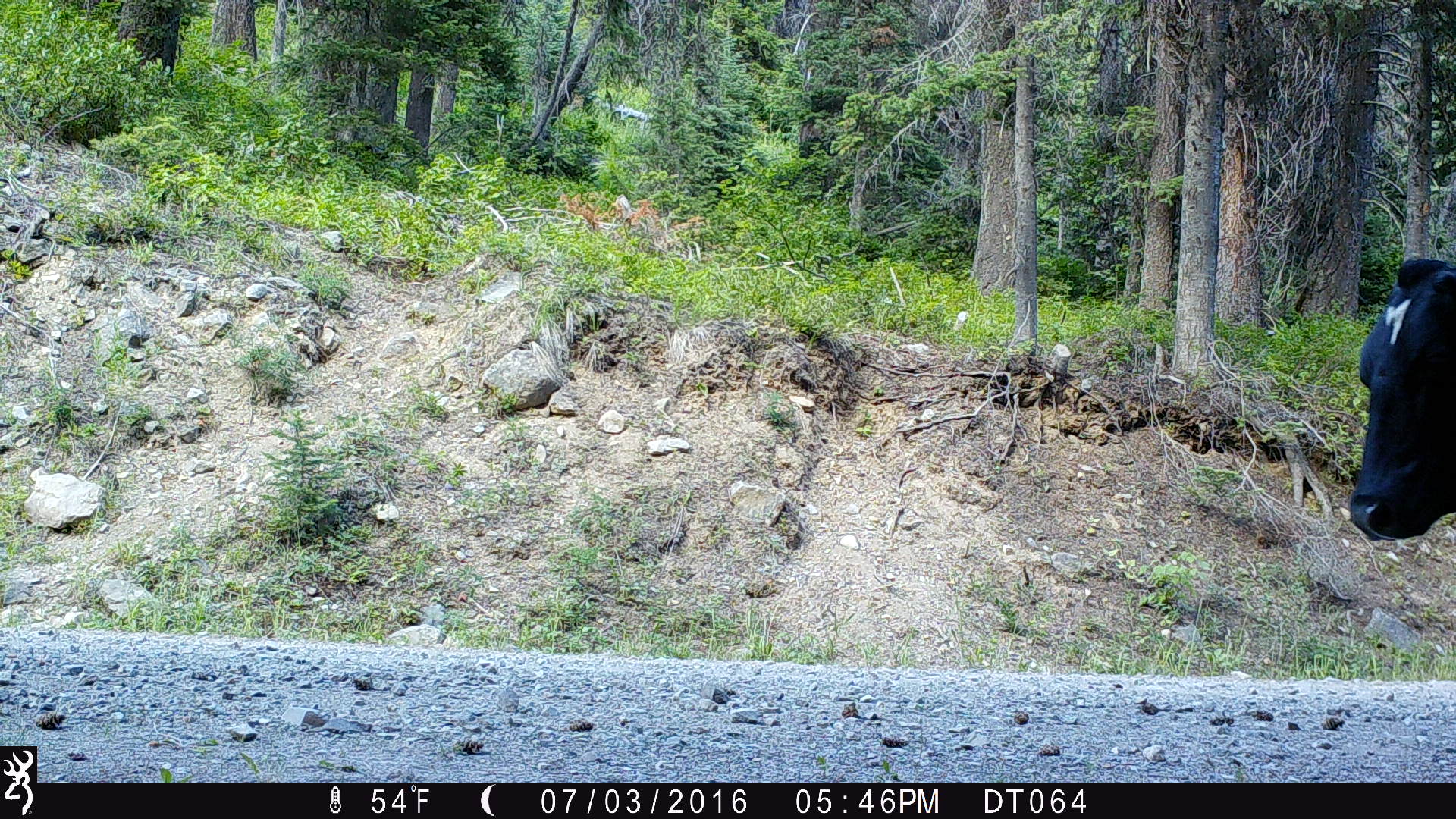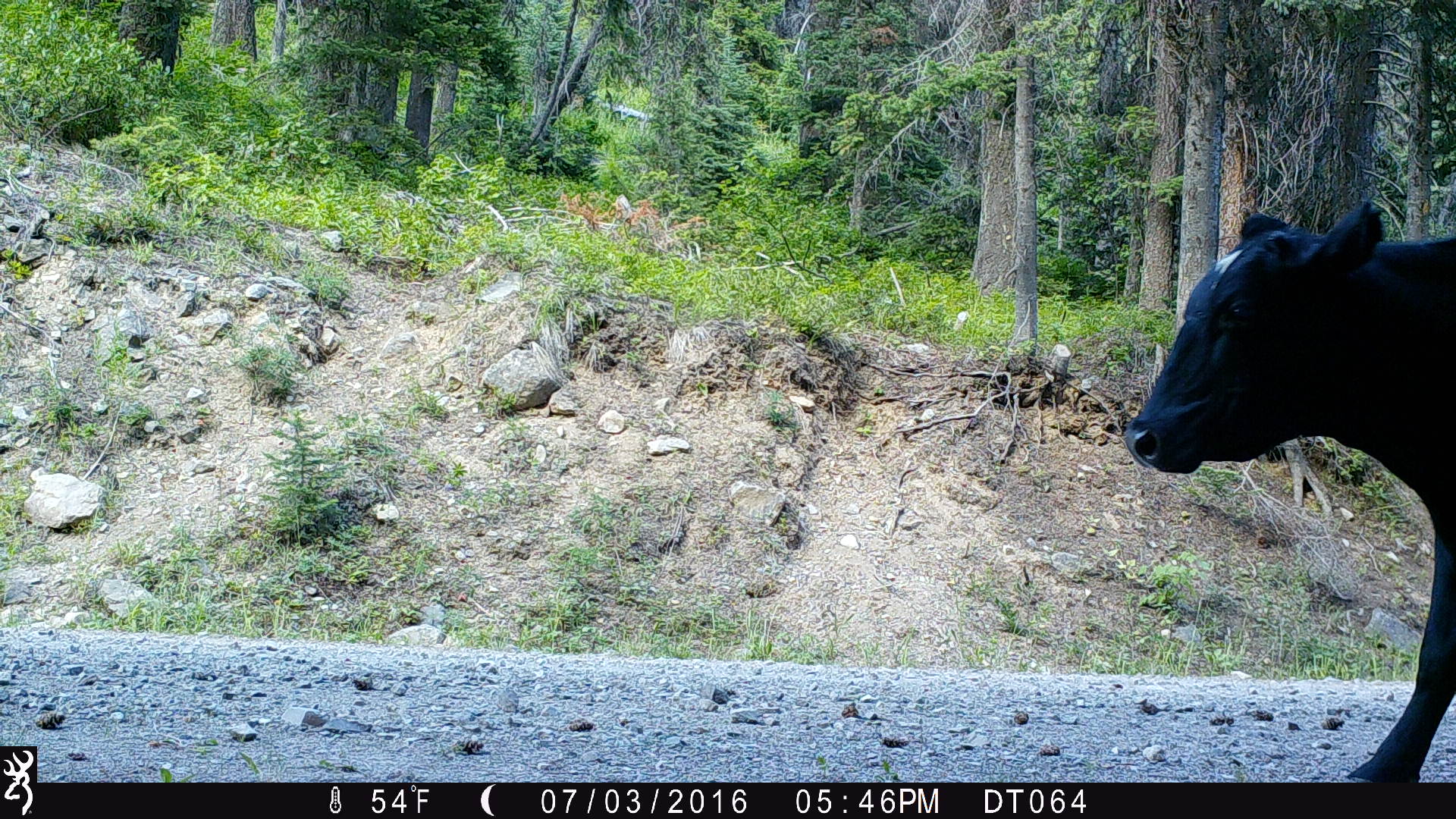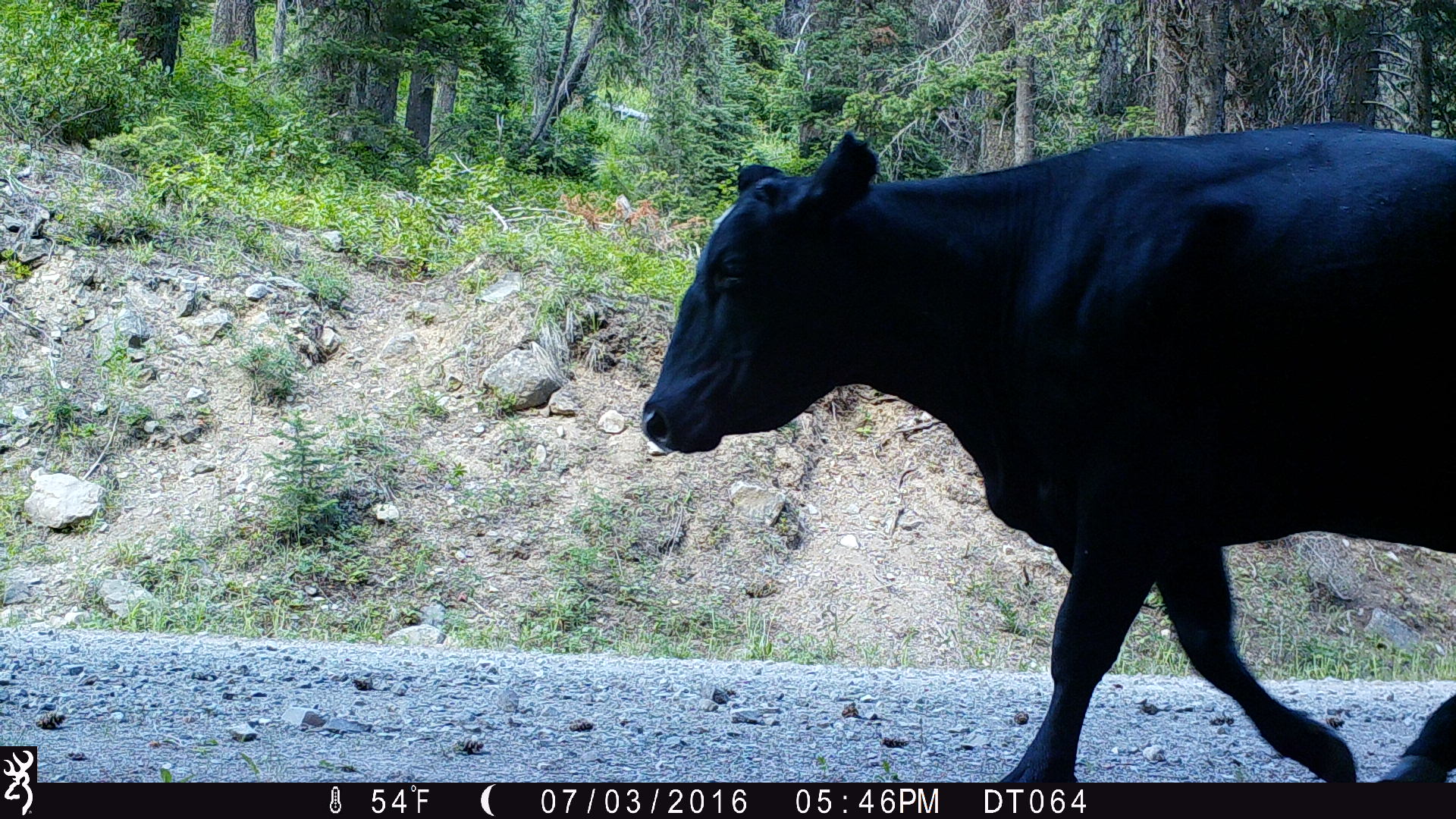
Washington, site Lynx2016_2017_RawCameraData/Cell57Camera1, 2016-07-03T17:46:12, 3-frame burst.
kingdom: Animalia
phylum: Chordata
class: Mammalia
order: Artiodactyla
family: Bovidae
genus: Bos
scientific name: Bos taurus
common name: domestic cattle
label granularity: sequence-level